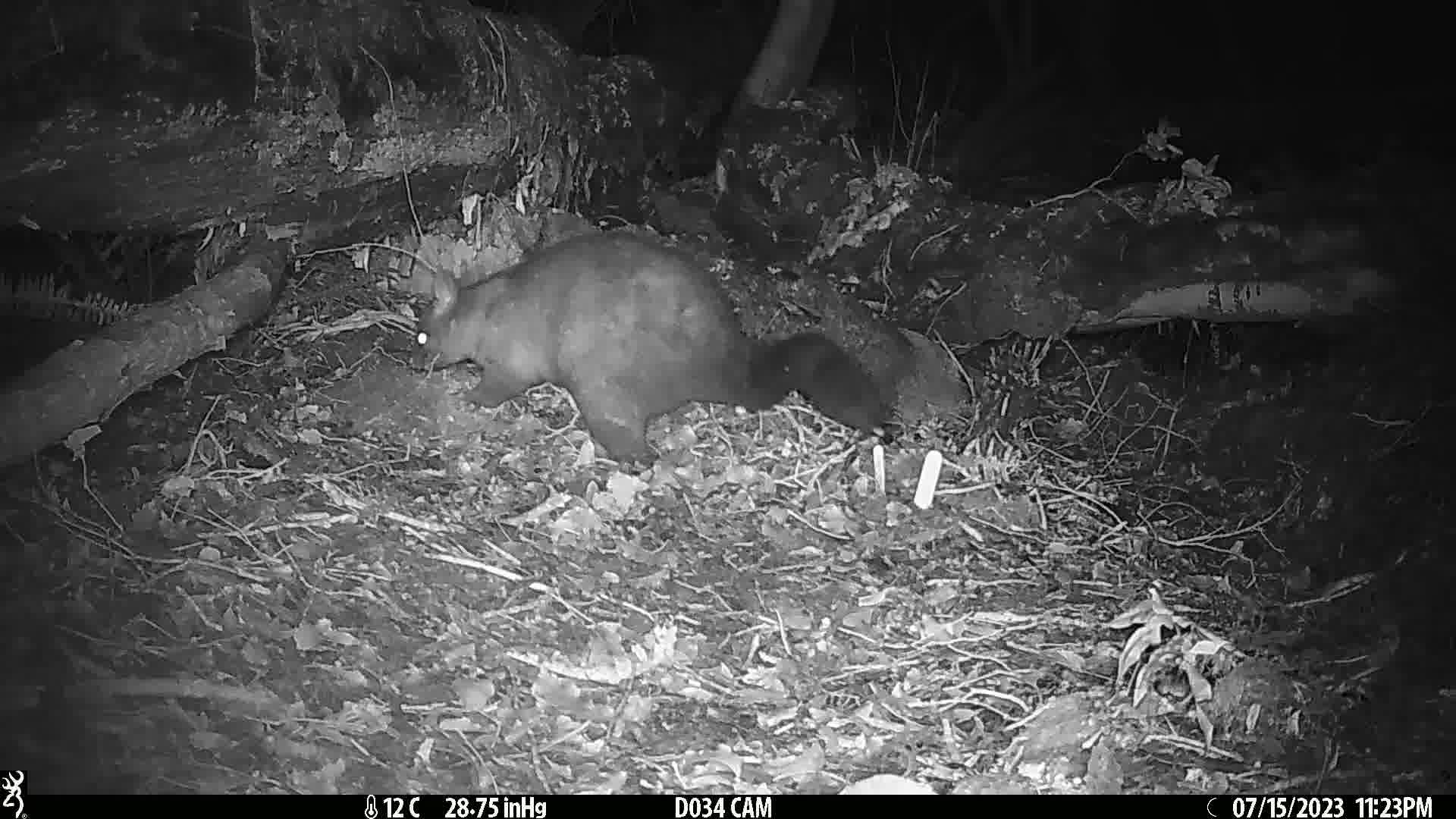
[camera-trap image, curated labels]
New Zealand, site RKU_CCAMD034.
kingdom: Animalia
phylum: Chordata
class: Mammalia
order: Diprotodontia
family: Phalangeridae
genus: Trichosurus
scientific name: Trichosurus vulpecula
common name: common brushtail possum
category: possum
Possum (common brushtail possum) (Trichosurus vulpecula).